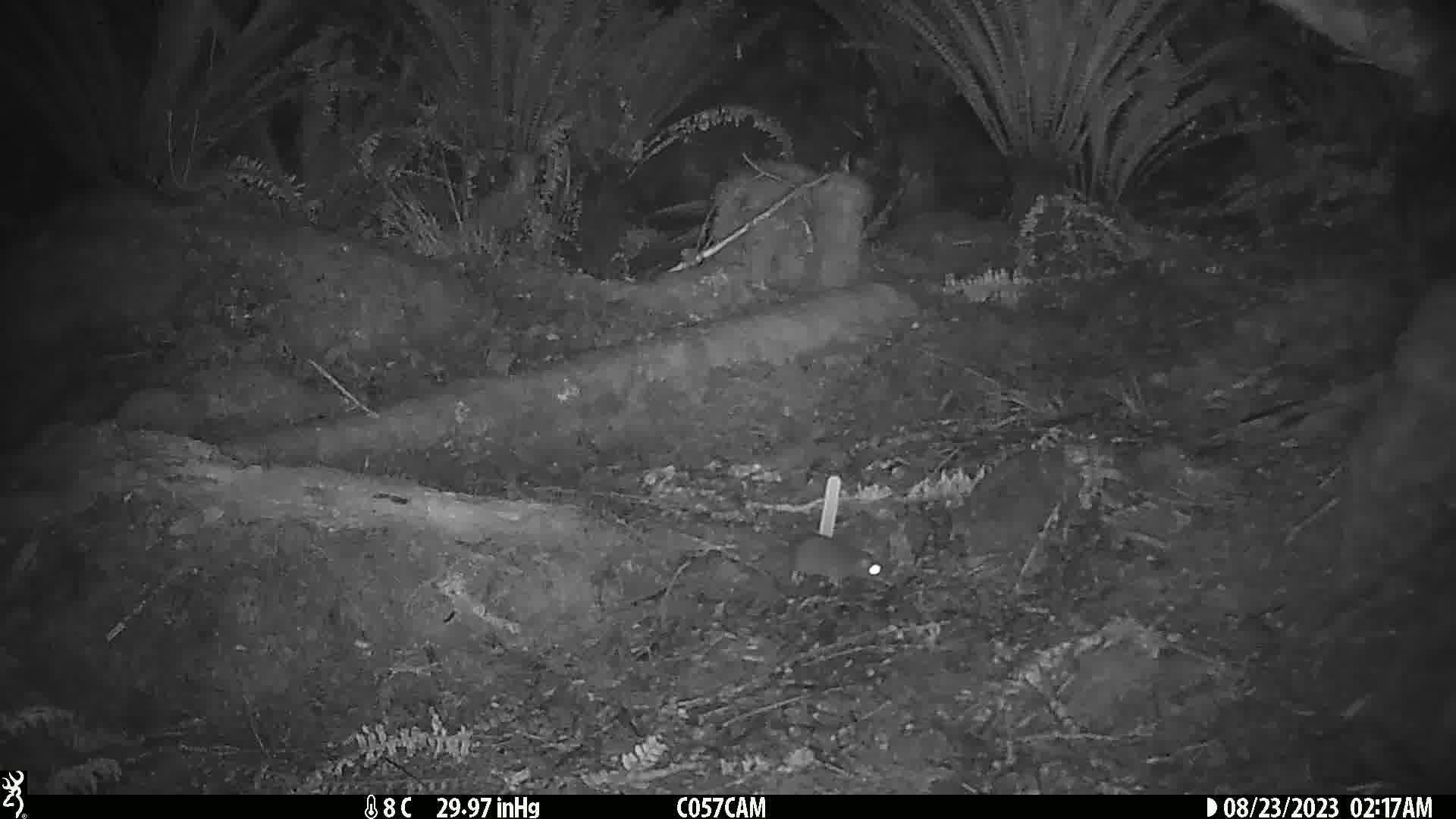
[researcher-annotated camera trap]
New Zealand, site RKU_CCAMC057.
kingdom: Animalia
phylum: Chordata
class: Mammalia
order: Rodentia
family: Muridae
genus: Rattus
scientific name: Rattus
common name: rat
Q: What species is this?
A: Rat (Rattus).